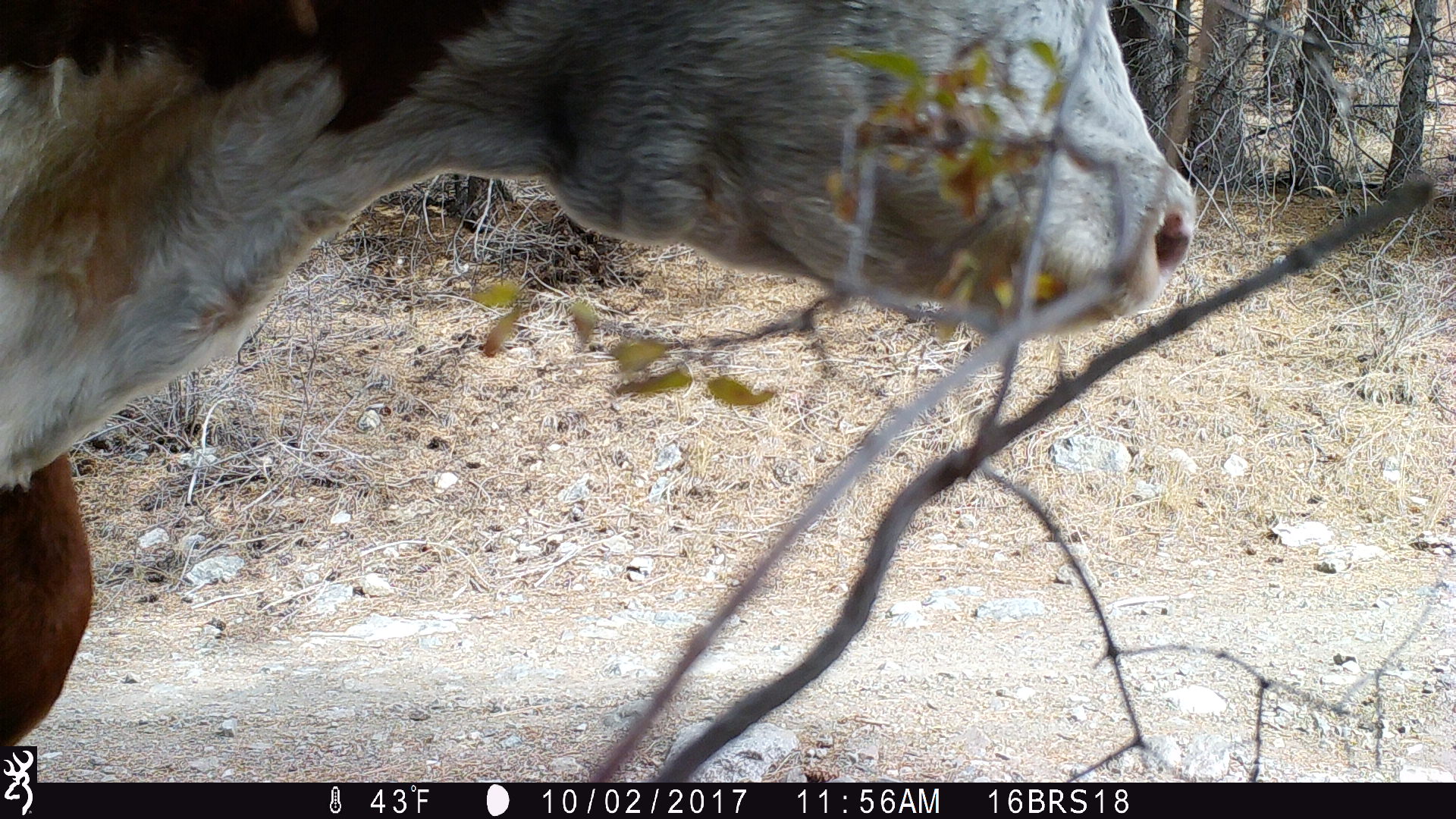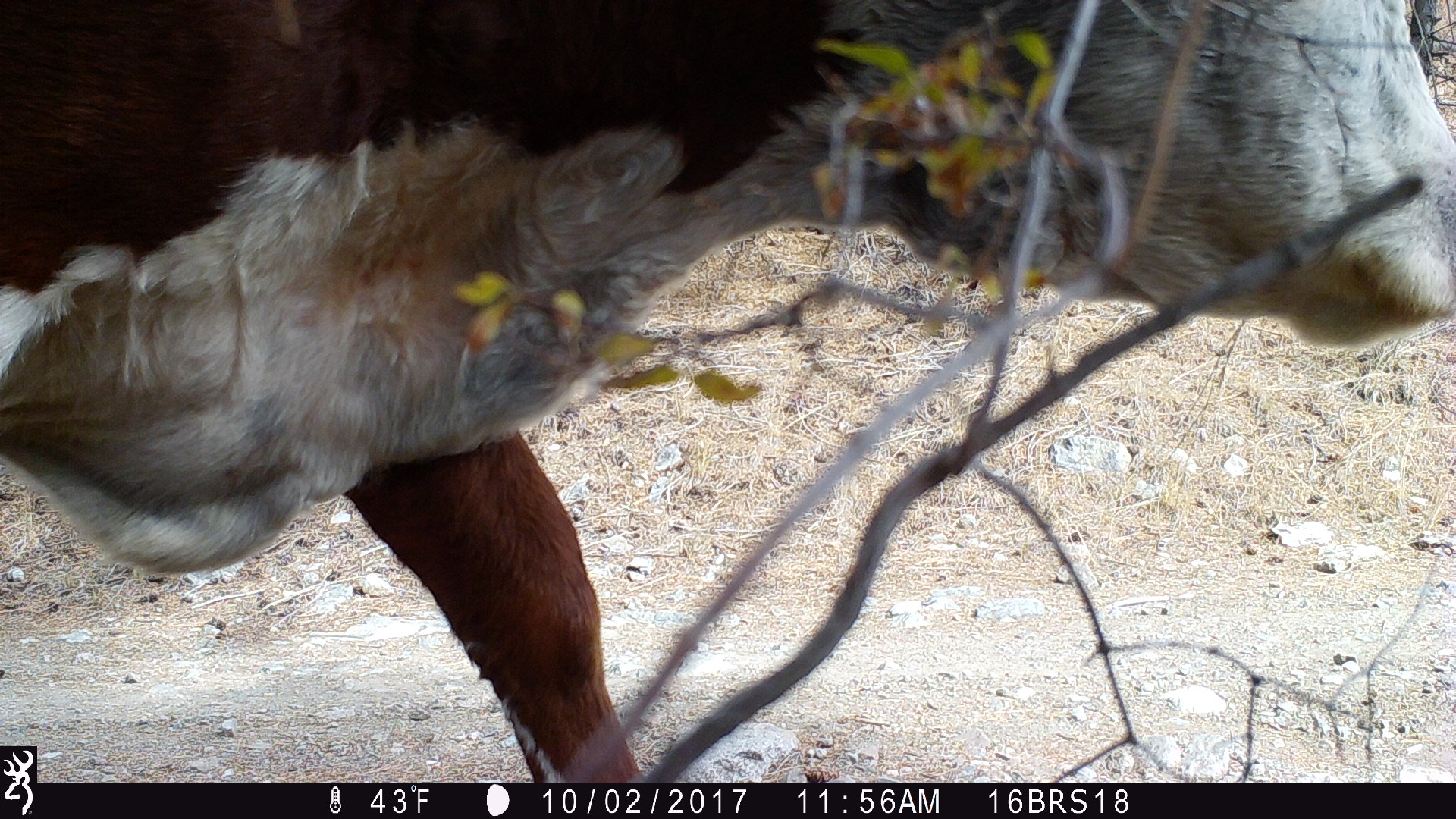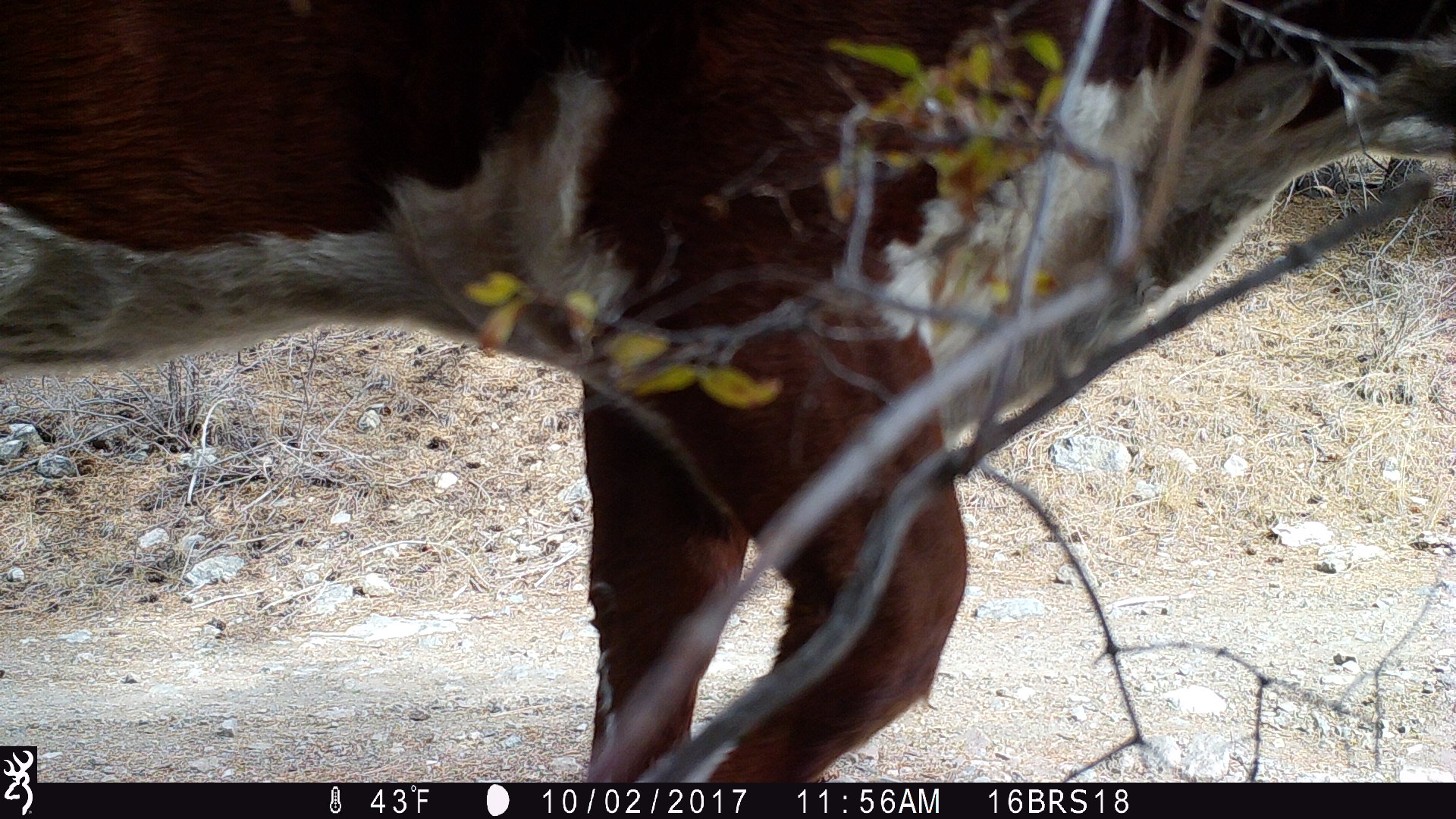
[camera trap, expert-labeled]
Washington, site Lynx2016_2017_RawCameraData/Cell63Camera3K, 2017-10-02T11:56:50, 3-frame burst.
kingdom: Animalia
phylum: Chordata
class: Mammalia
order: Artiodactyla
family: Bovidae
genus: Bos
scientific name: Bos taurus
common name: domestic cattle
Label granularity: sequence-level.